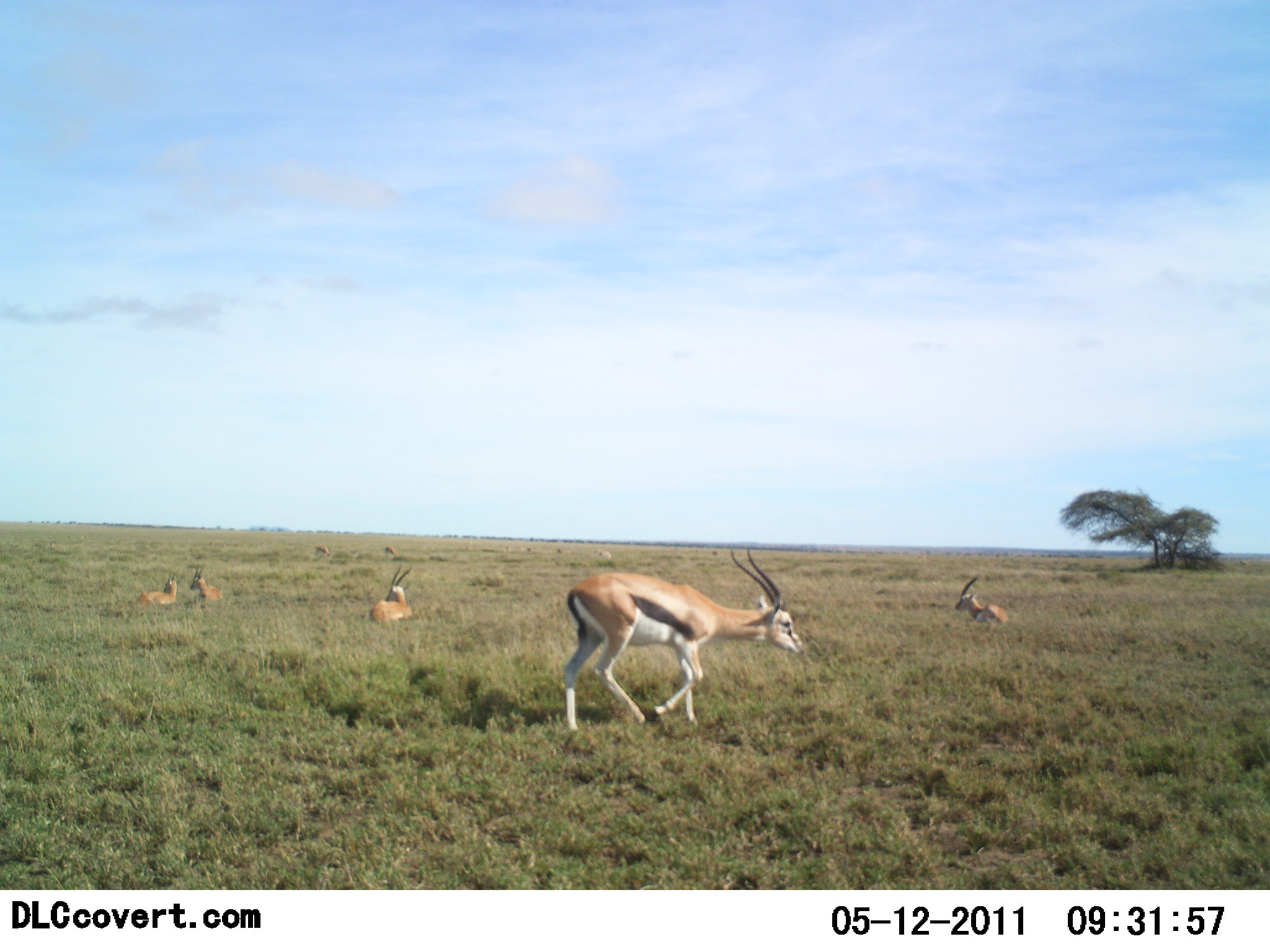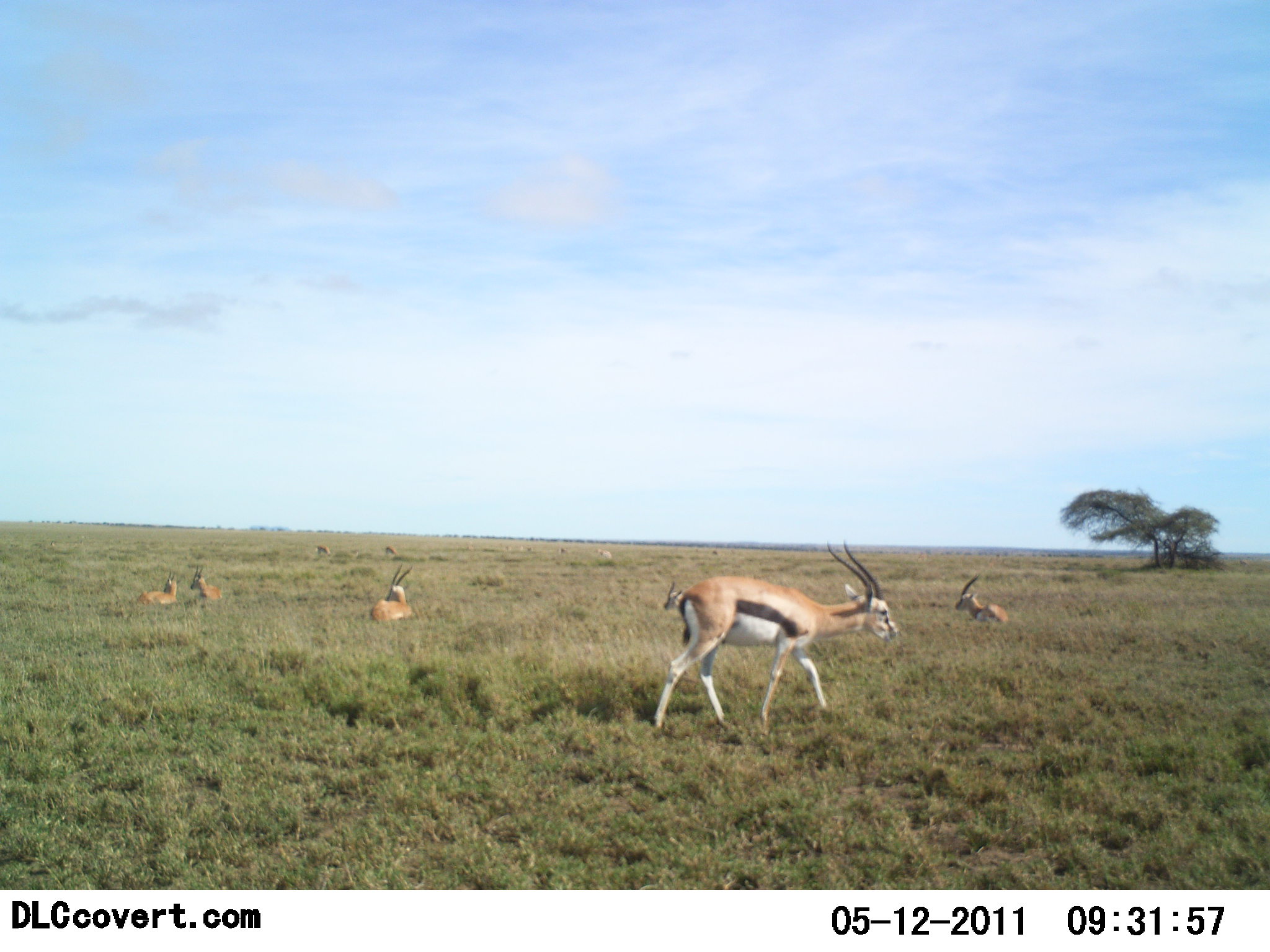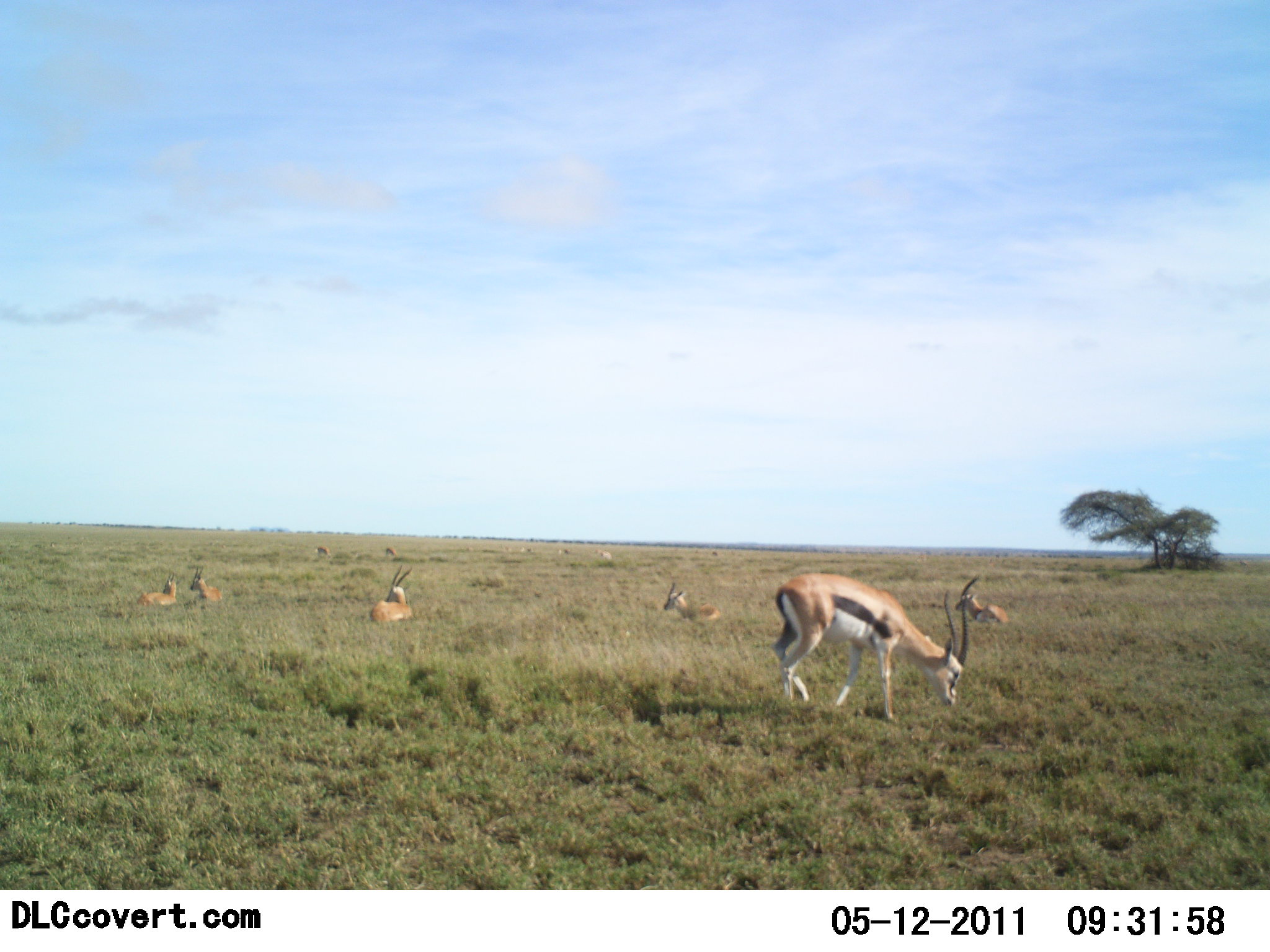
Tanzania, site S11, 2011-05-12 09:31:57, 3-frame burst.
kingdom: Animalia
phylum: Chordata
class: Mammalia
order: Artiodactyla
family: Bovidae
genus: Eudorcas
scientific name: Eudorcas thomsonii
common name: thomson's gazelle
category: gazellethomsons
Gazellethomsons (thomson's gazelle) (Eudorcas thomsonii), count 5. Behavior (volunteer vote fractions): standing 25%, resting 100%, moving 58%, interacting 0%. Young present (vote fraction): 0%. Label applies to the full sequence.